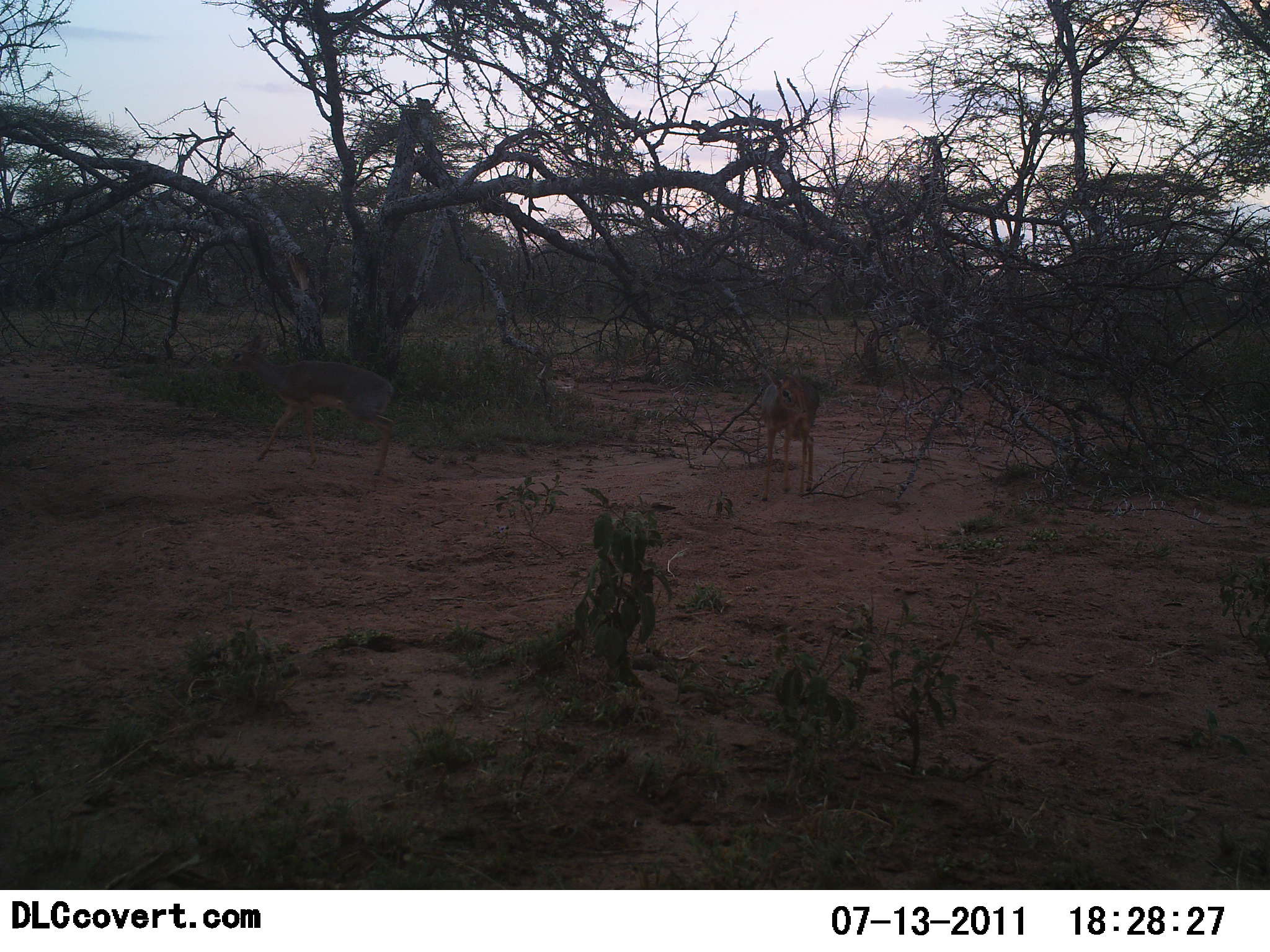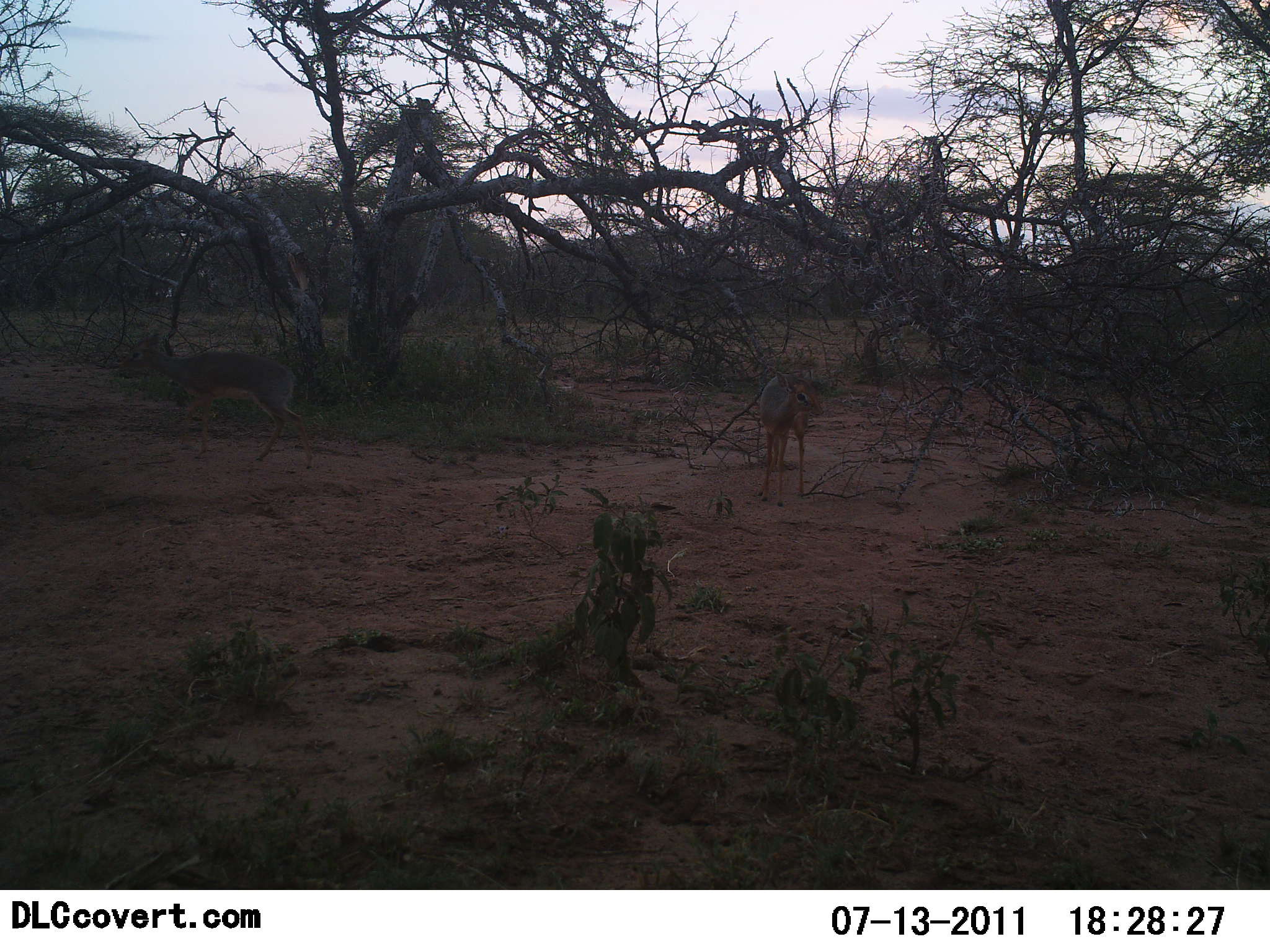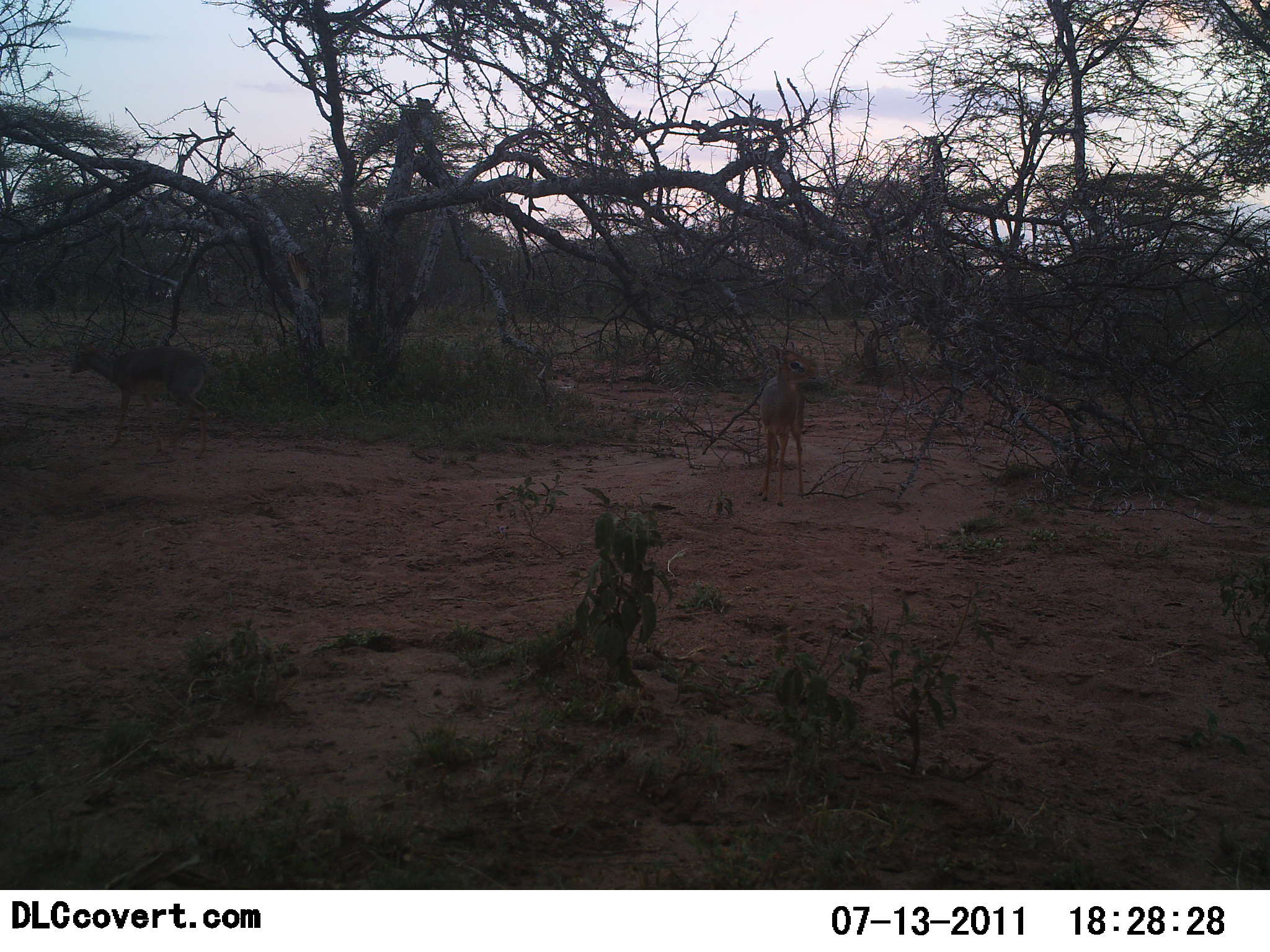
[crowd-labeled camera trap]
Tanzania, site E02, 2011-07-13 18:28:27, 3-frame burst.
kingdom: Animalia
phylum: Chordata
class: Mammalia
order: Artiodactyla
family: Bovidae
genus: Madoqua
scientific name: Madoqua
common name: dikdik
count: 2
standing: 73%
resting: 0%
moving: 82%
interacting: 0%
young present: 0%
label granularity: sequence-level